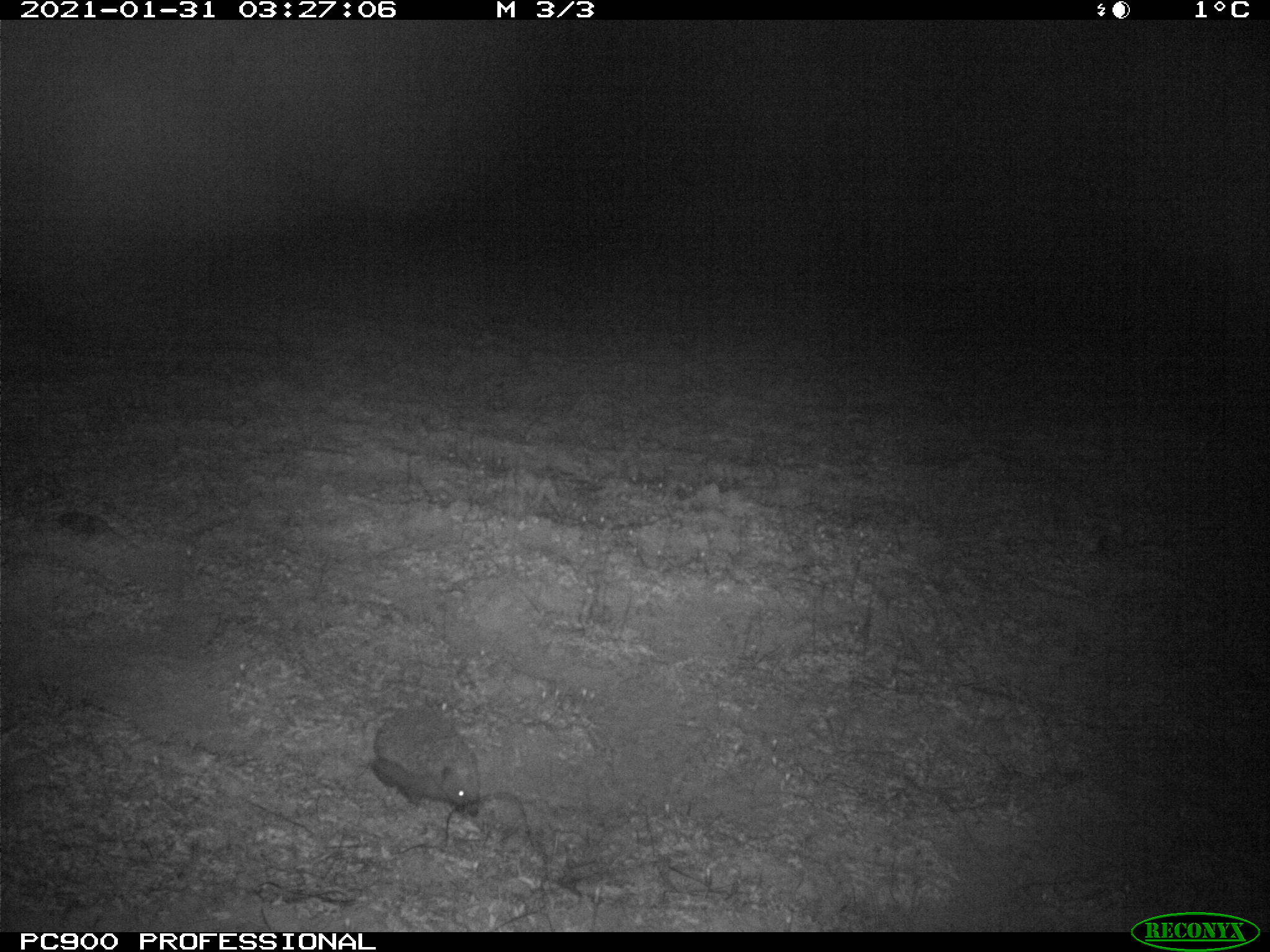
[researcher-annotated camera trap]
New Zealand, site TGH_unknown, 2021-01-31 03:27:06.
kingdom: Animalia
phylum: Chordata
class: Mammalia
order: Eulipotyphla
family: Erinaceidae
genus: Erinaceus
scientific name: Erinaceus europaeus europaeus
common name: european hedgehog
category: hedgehog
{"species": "hedgehog (european hedgehog) (Erinaceus europaeus europaeus)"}